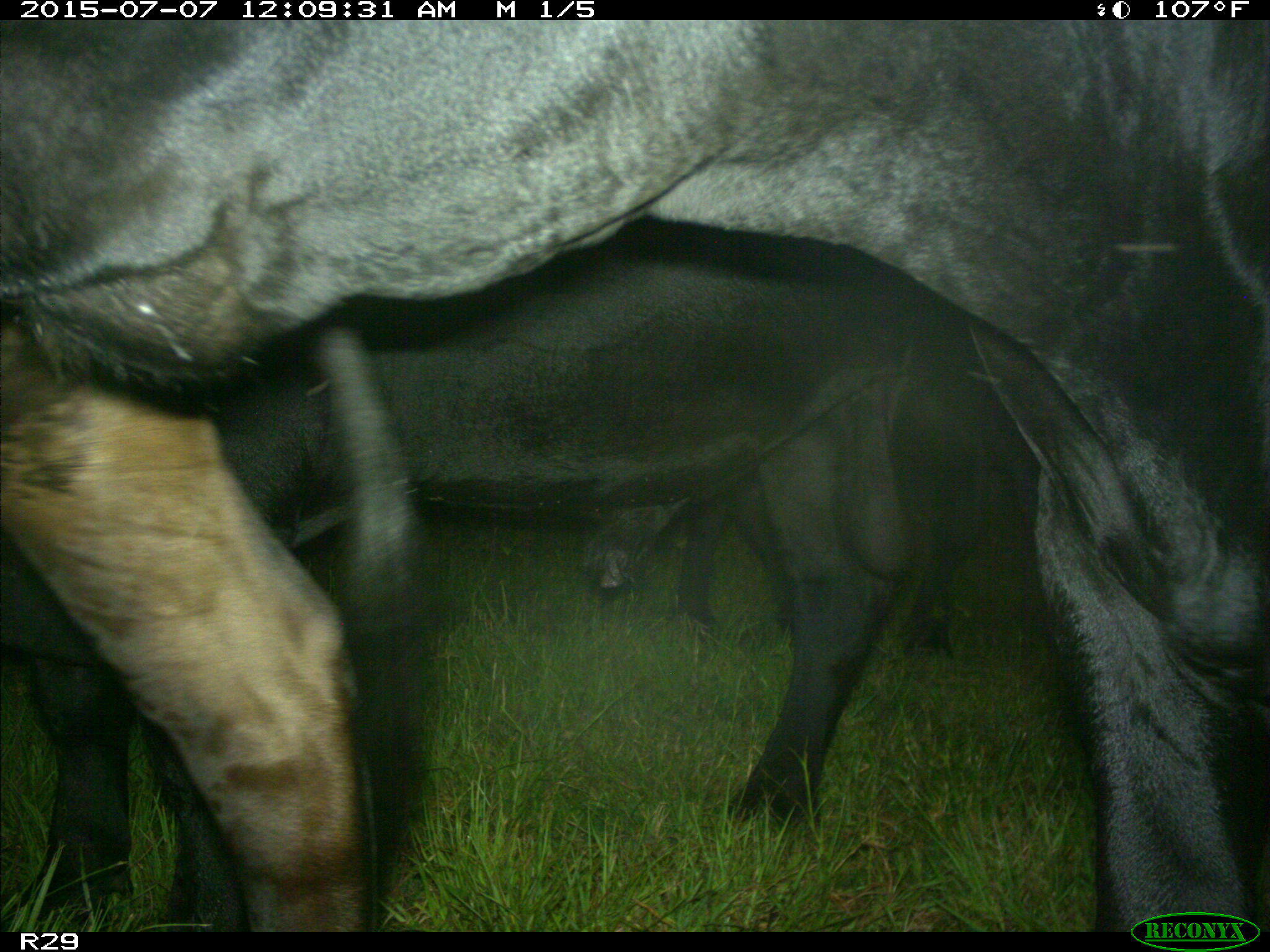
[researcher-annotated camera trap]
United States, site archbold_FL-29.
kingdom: Animalia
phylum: Chordata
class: Mammalia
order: Artiodactyla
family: Bovidae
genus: Bos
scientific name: Bos taurus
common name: domestic cow